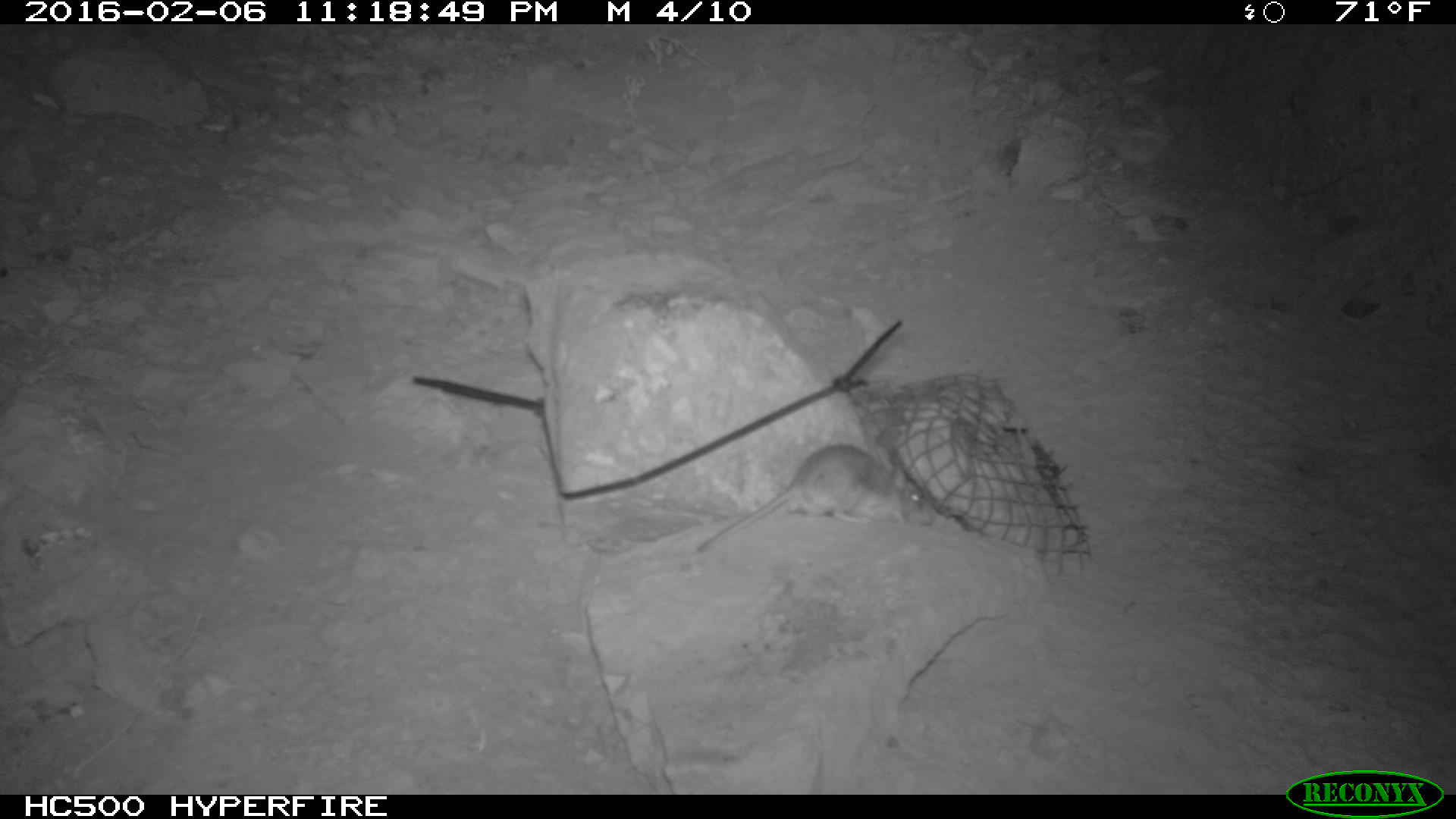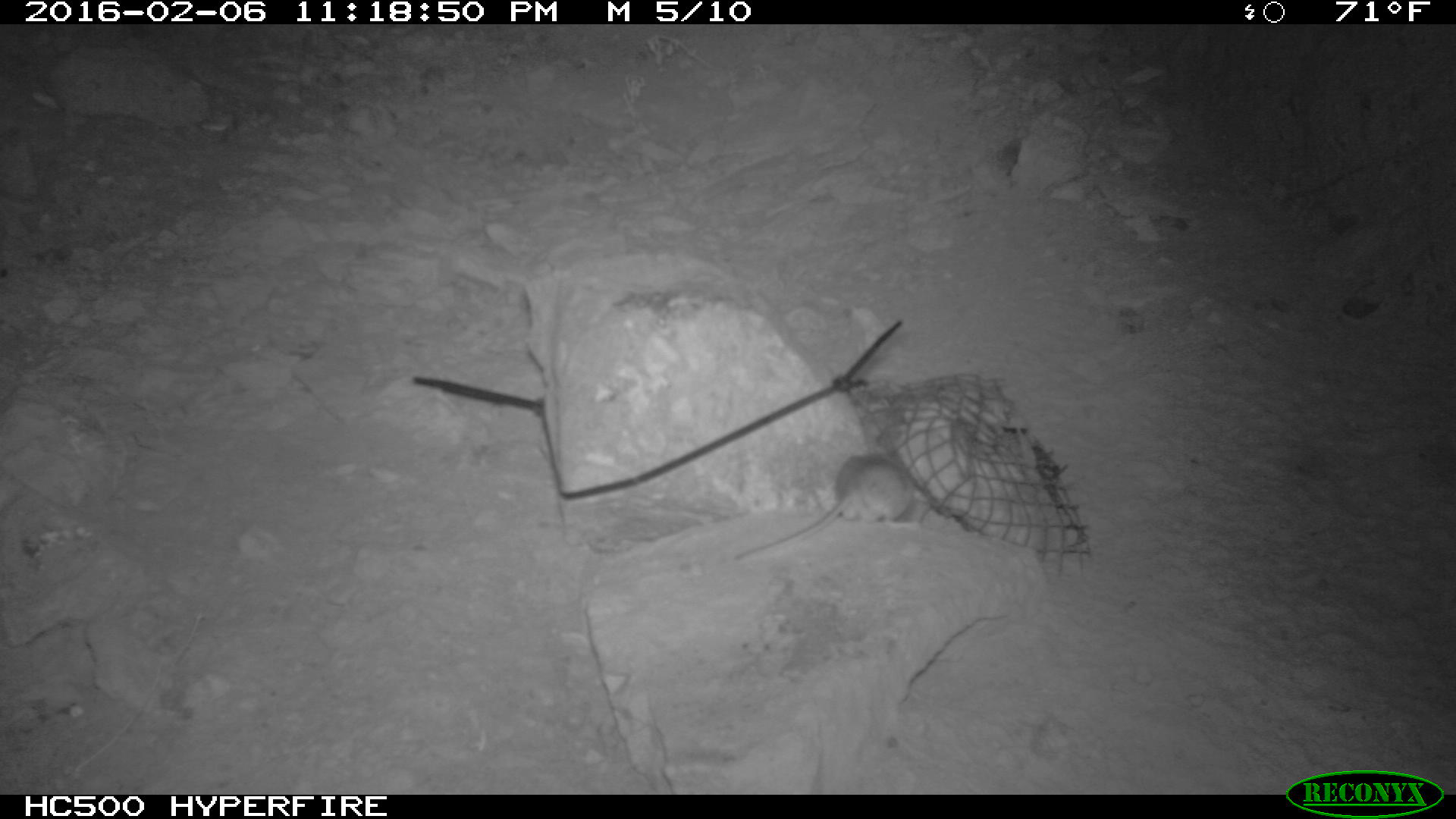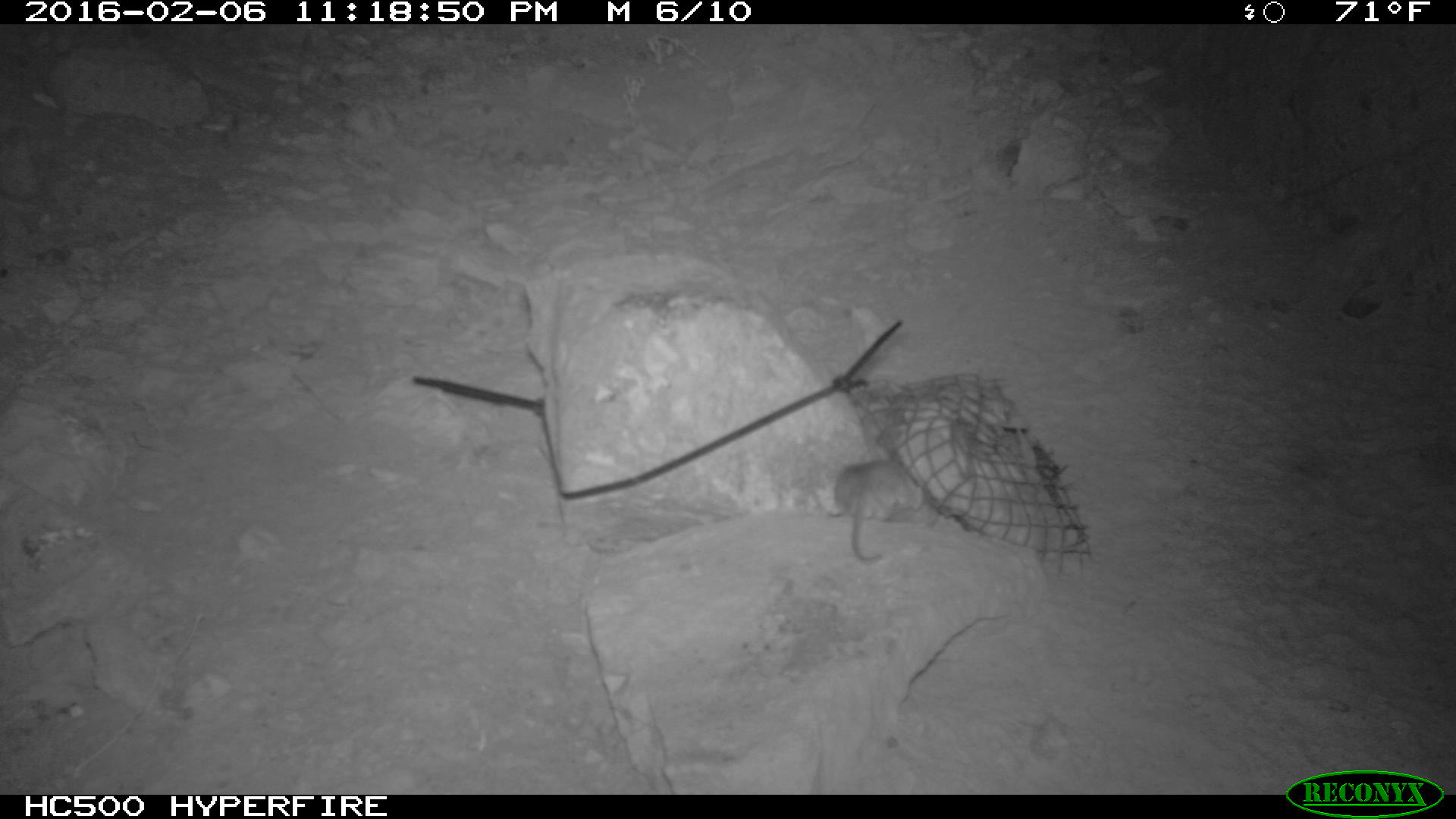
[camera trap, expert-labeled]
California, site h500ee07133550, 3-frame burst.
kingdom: Animalia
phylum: Chordata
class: Mammalia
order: Rodentia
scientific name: Rodentia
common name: rodent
Rodent (Rodentia).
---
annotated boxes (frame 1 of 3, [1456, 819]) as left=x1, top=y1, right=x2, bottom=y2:
rodent: left=690, top=443, right=945, bottom=554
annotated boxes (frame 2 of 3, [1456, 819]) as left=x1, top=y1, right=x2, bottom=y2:
rodent: left=730, top=446, right=928, bottom=563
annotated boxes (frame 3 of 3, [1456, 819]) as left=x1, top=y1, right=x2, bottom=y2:
rodent: left=833, top=458, right=941, bottom=568